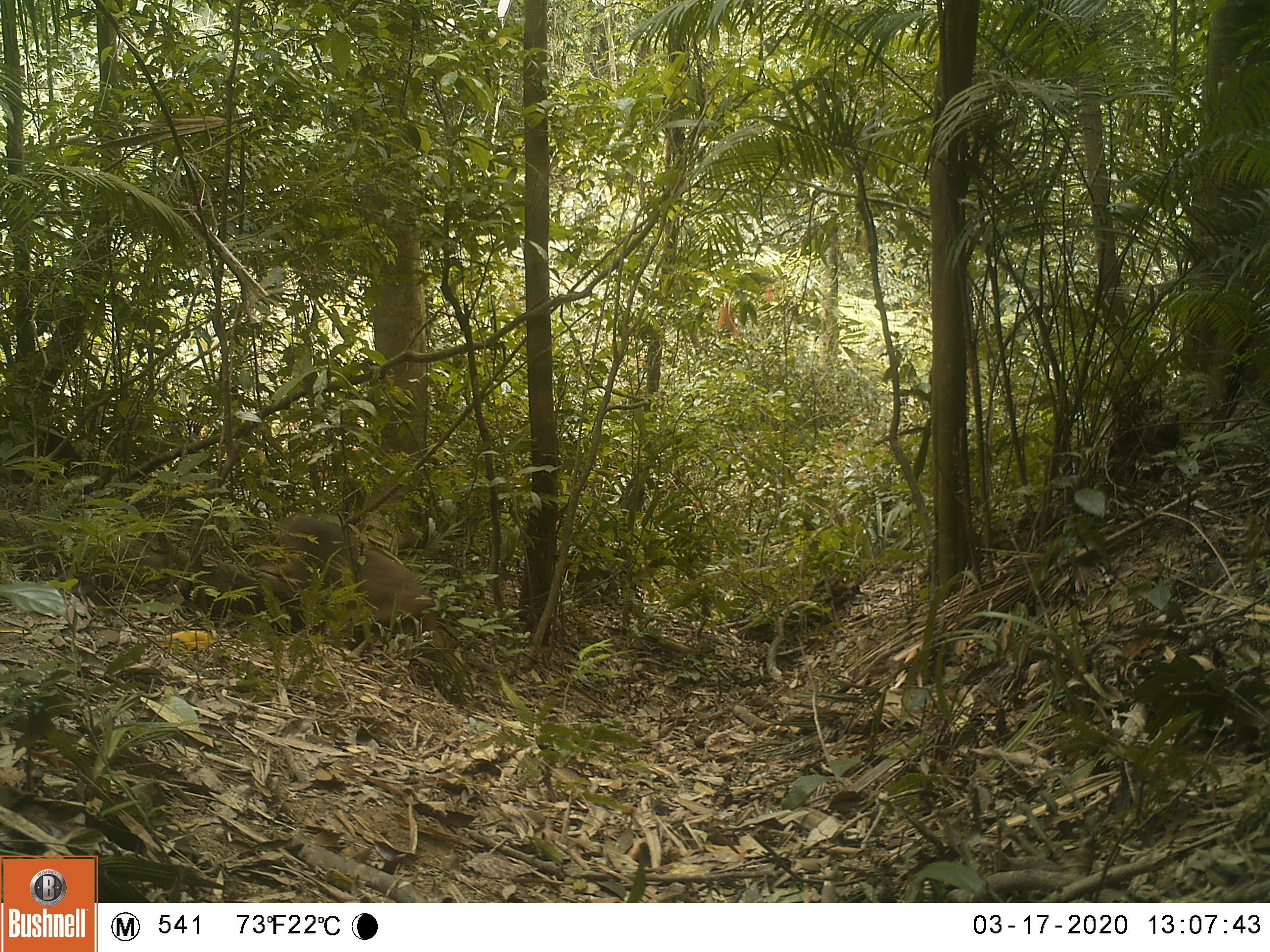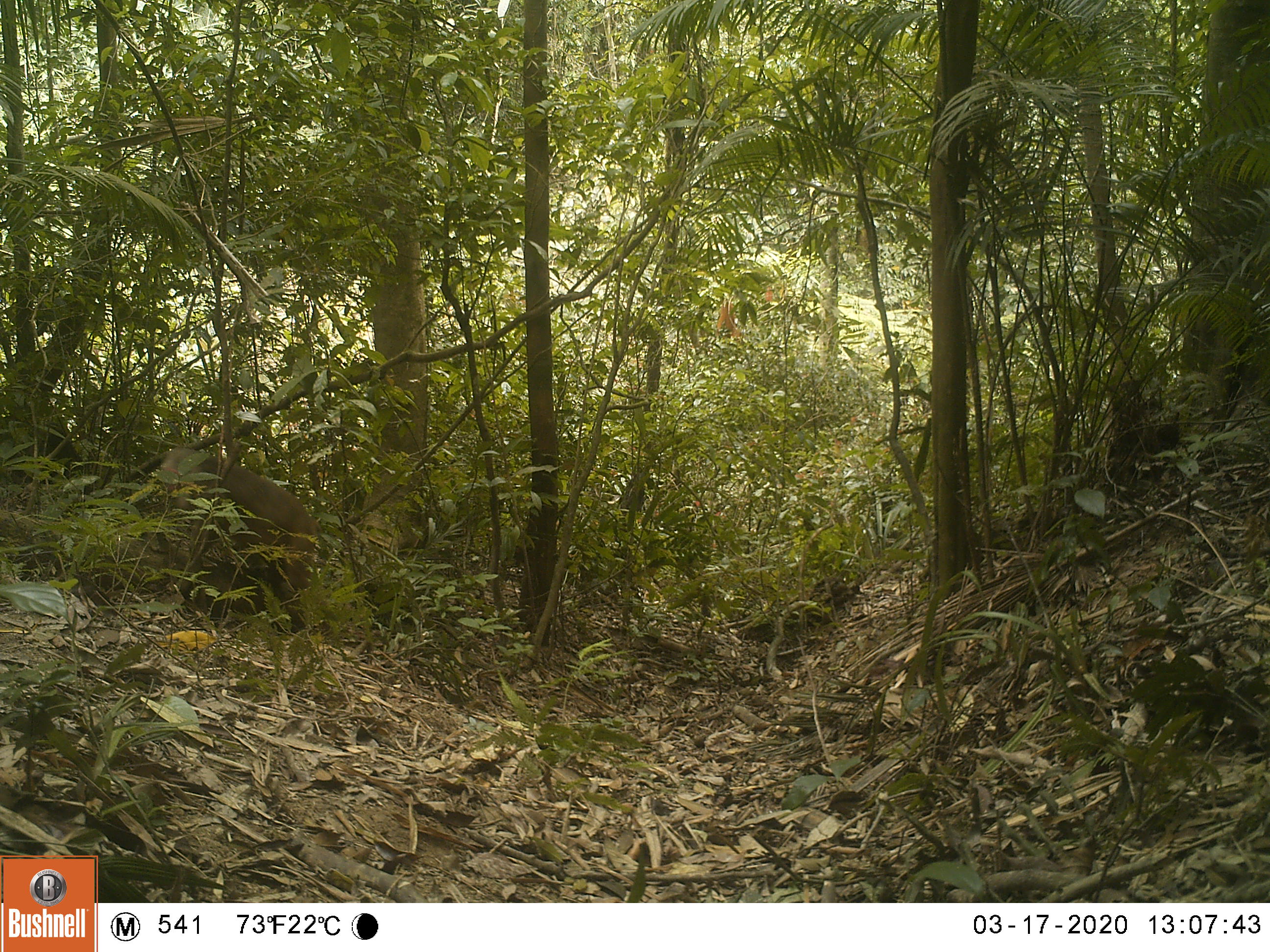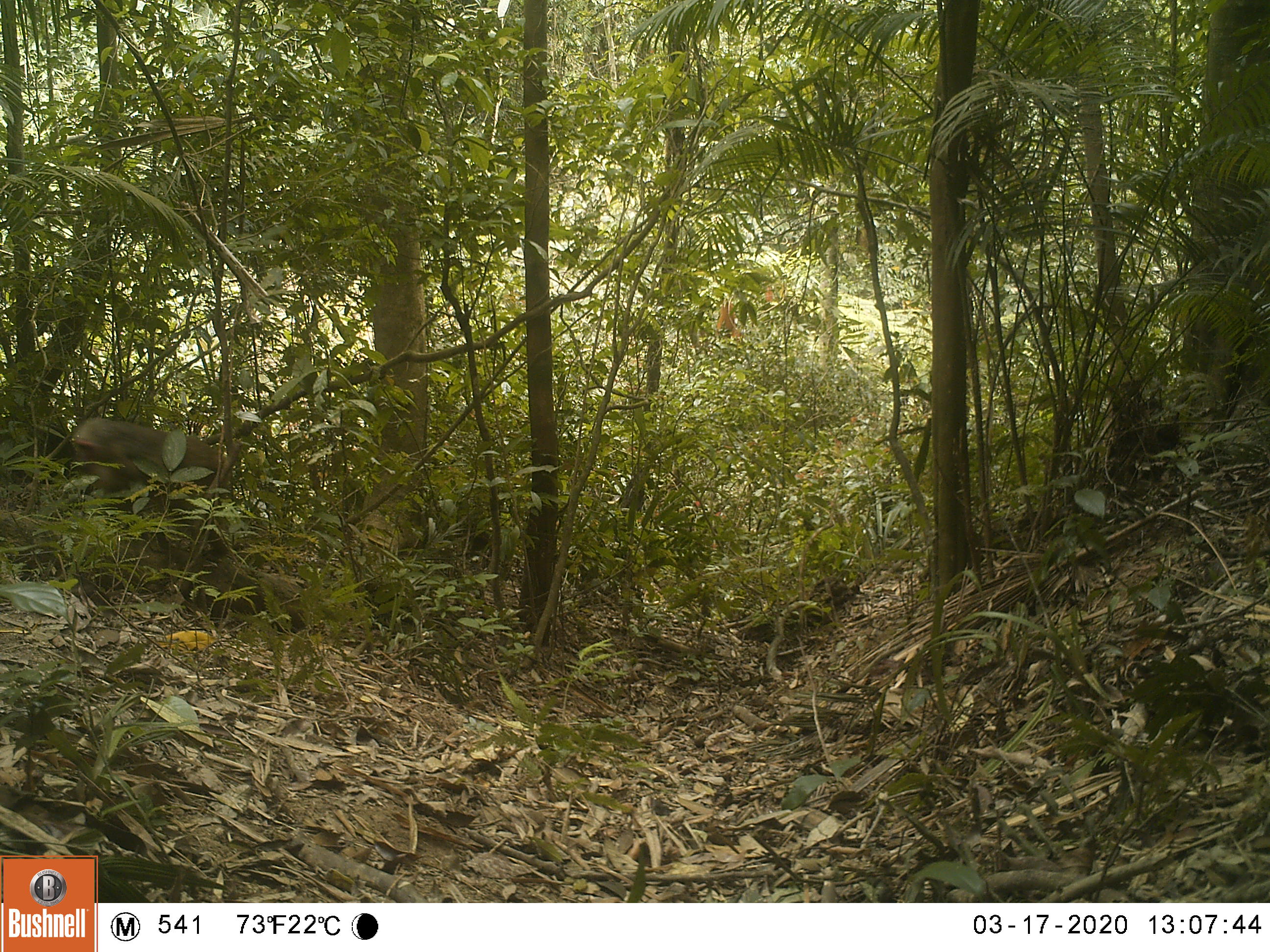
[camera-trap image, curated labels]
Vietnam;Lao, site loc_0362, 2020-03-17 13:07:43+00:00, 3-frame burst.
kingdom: Animalia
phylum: Chordata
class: Mammalia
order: Primates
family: Cercopithecidae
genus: Macaca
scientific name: Macaca arctoides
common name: stump-tailed macaque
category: stump tailed macaque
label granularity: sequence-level